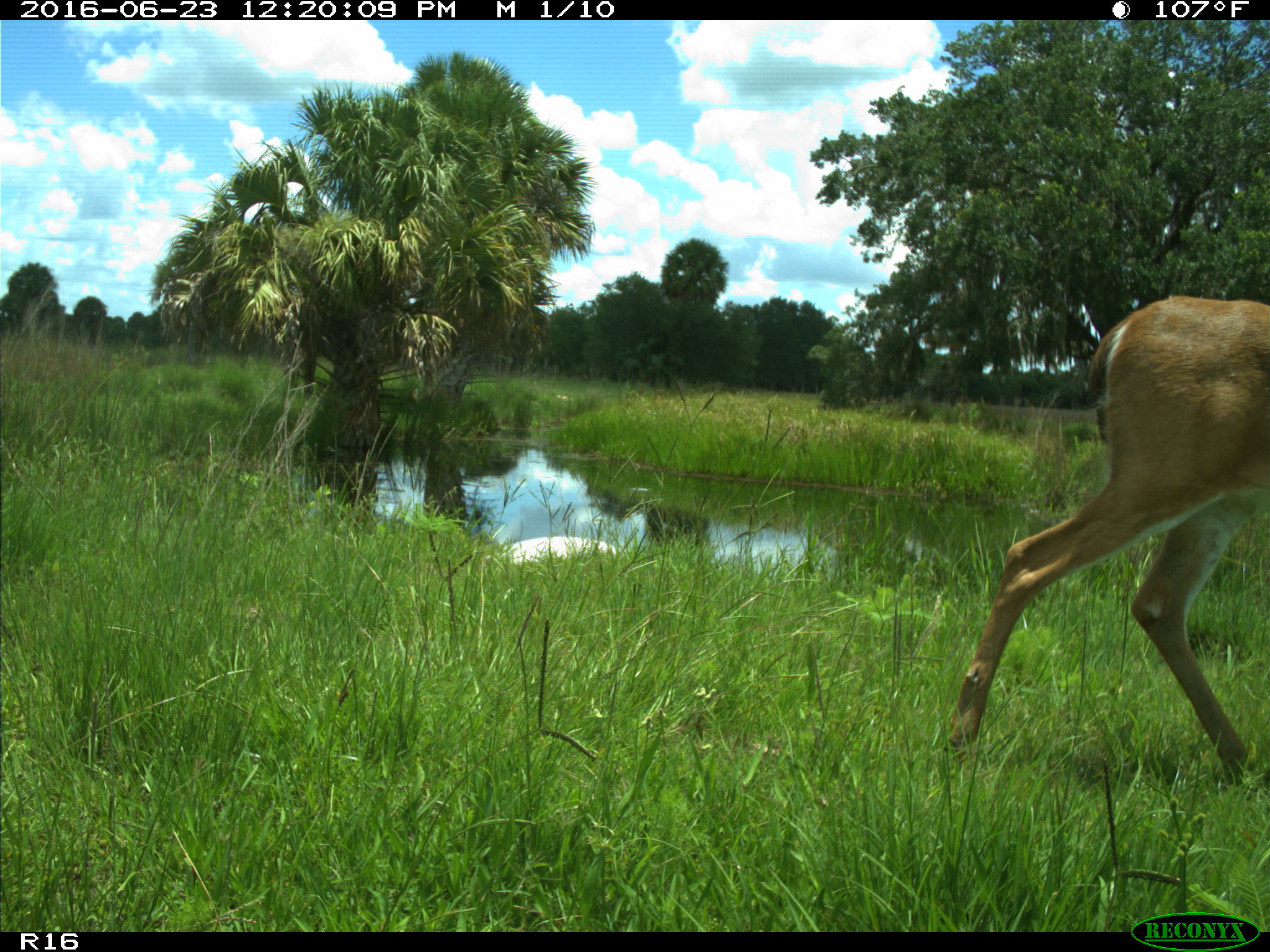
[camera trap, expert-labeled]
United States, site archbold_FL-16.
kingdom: Animalia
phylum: Chordata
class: Mammalia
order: Artiodactyla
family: Cervidae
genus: Odocoileus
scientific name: Odocoileus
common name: deer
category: unidentified deer